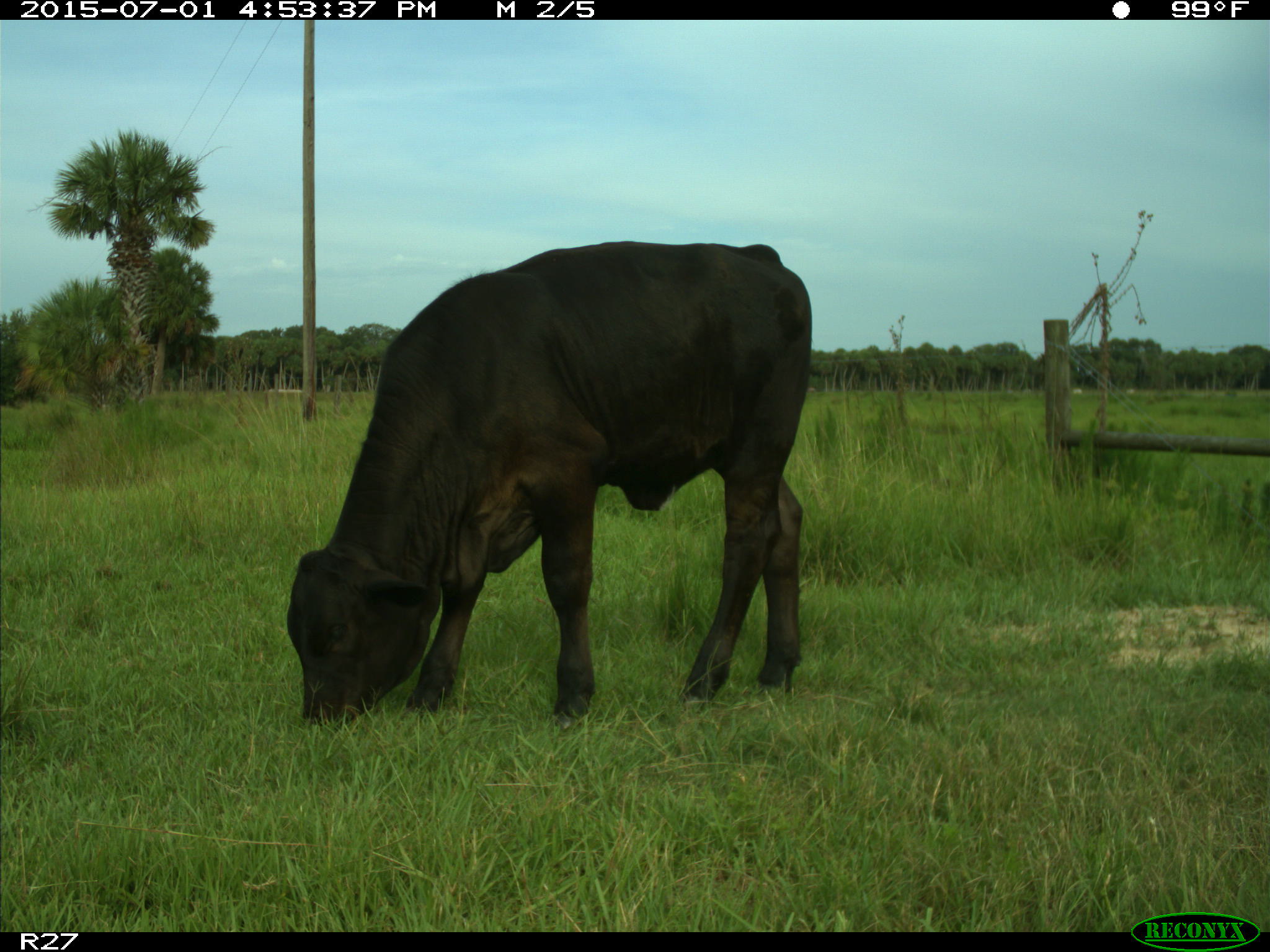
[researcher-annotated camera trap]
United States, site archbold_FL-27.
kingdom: Animalia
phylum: Chordata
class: Mammalia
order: Artiodactyla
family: Bovidae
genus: Bos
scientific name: Bos taurus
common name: domestic cow